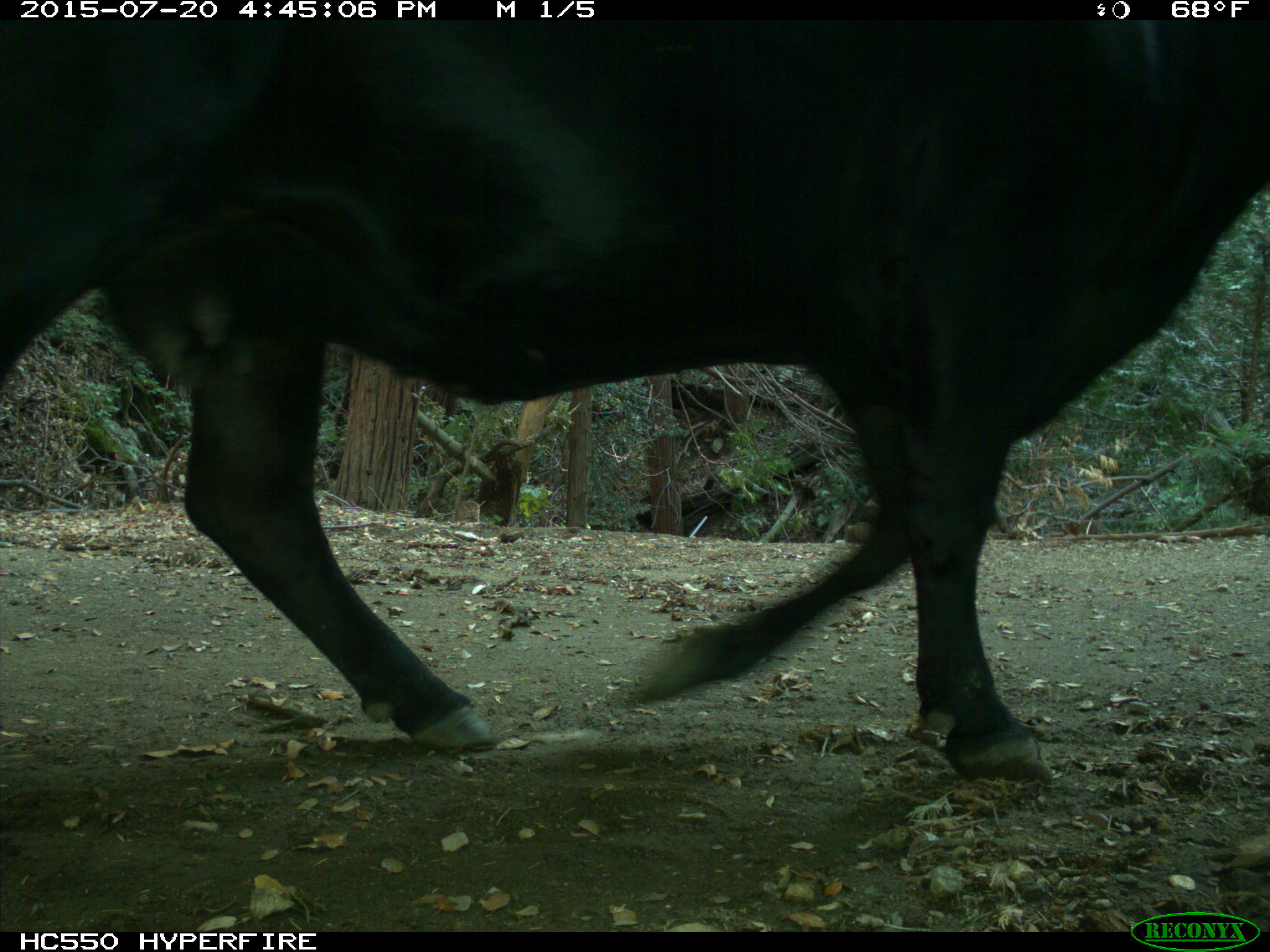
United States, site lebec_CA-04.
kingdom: Animalia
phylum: Chordata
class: Mammalia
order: Artiodactyla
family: Bovidae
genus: Bos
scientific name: Bos taurus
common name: domestic cow